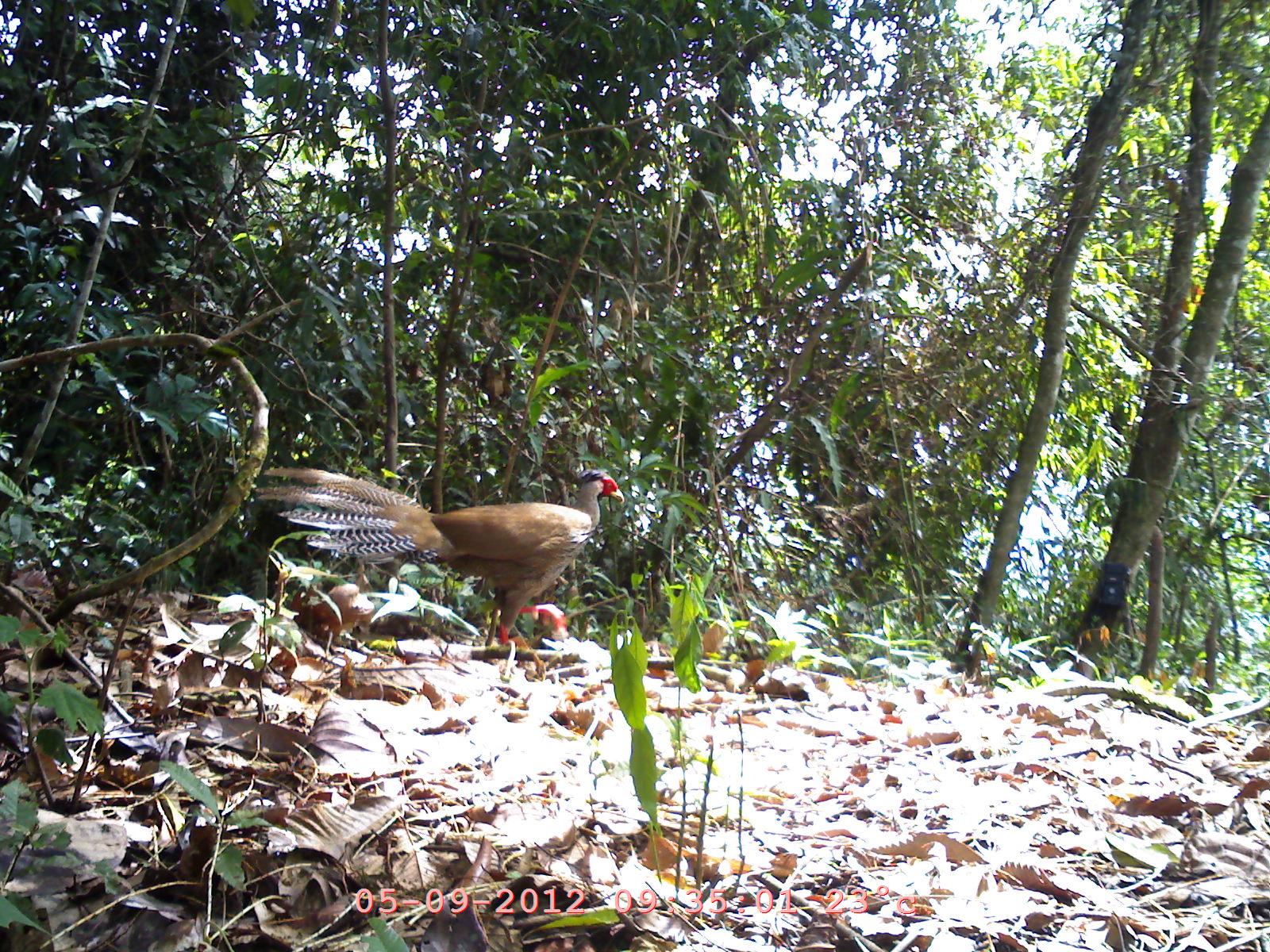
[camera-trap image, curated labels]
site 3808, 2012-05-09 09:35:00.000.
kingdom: Animalia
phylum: Chordata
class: Aves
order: Galliformes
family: Phasianidae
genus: Lophura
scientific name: Lophura nycthemera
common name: silver pheasant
Lophura nycthemera (silver pheasant), count 1.